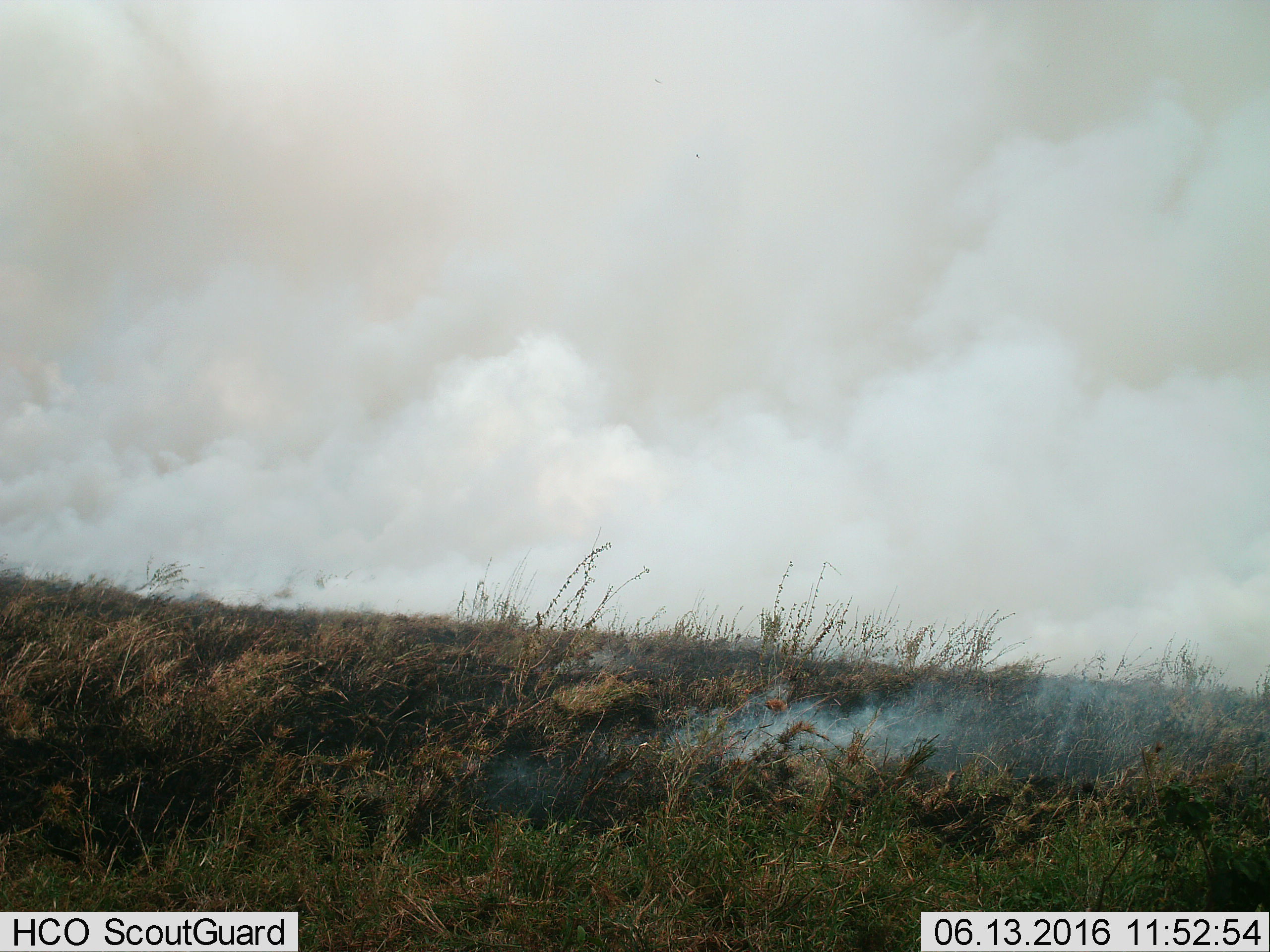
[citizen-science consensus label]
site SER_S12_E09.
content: unidentified animal